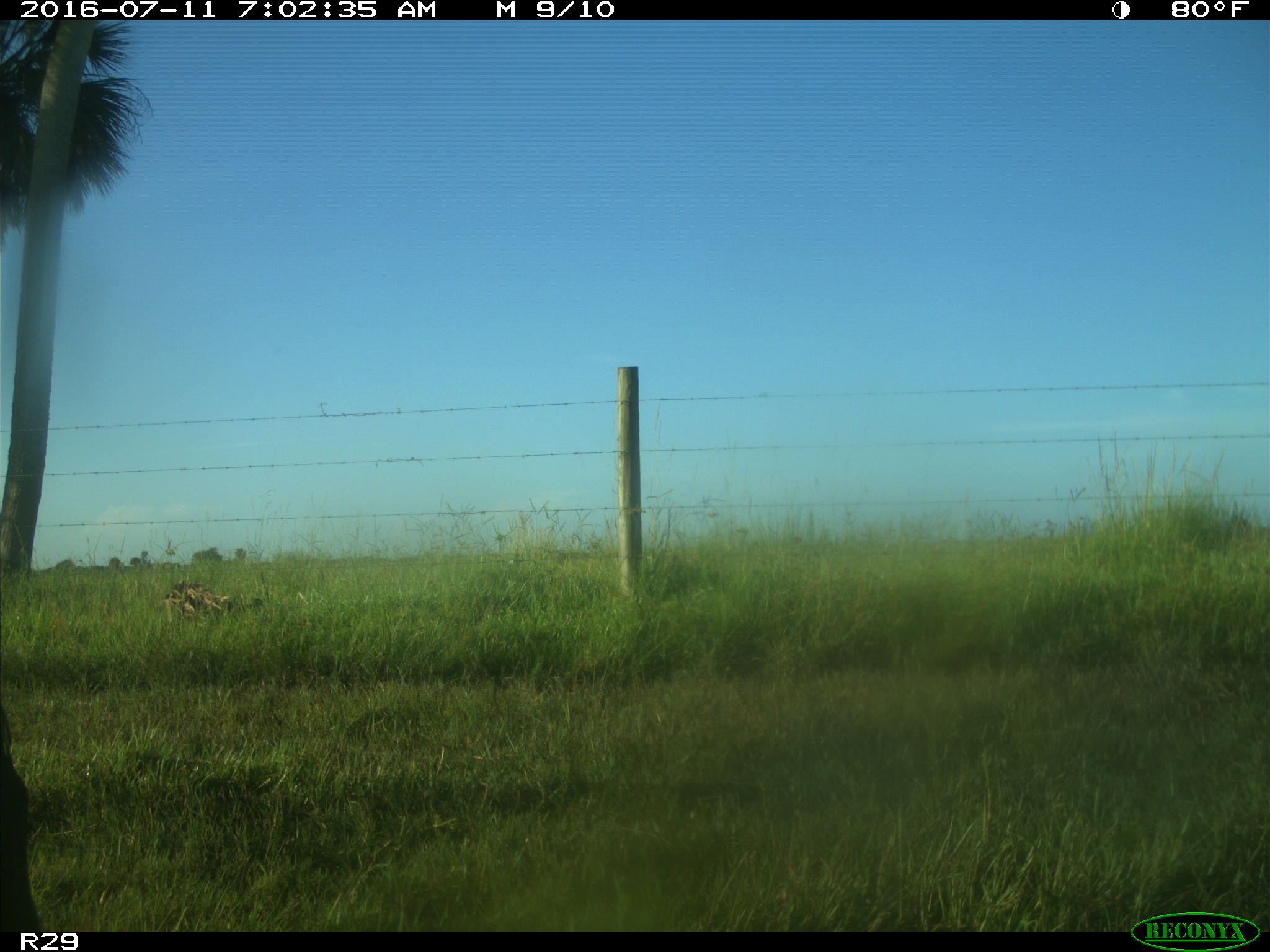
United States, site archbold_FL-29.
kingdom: Animalia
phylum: Chordata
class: Mammalia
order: Artiodactyla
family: Bovidae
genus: Bos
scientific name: Bos taurus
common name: domestic cow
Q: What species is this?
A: Bos taurus (domestic cow).